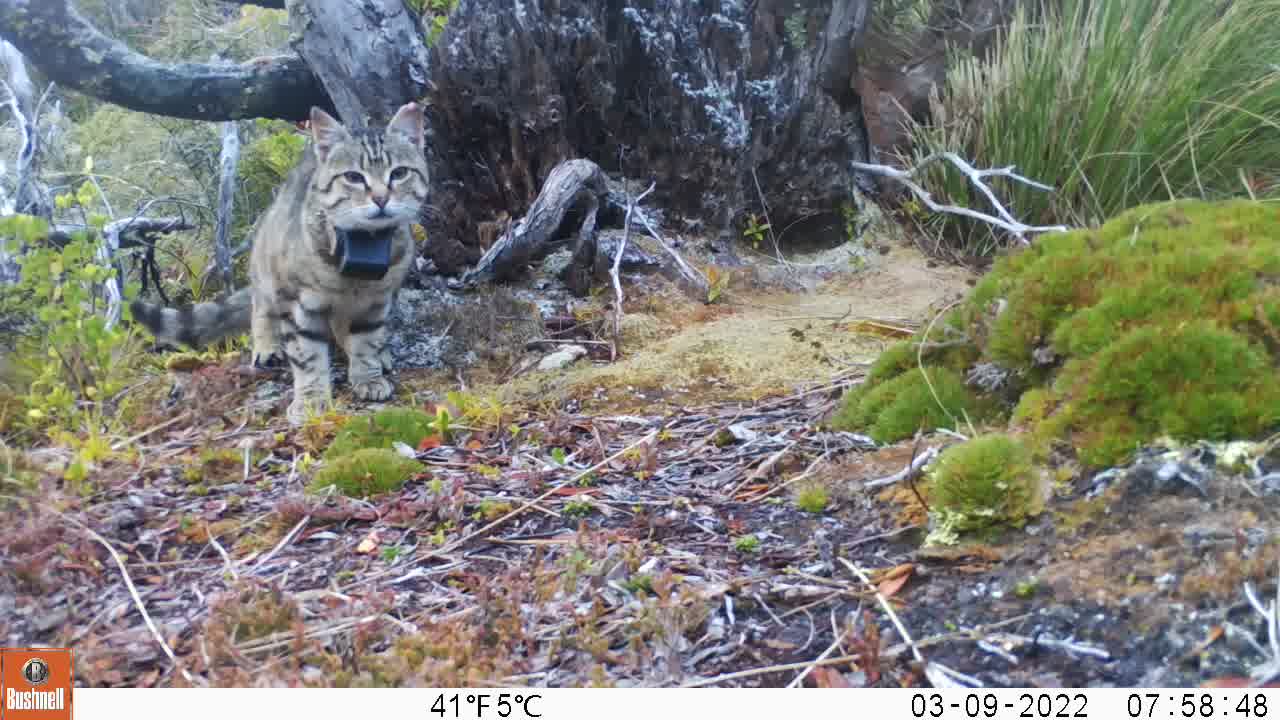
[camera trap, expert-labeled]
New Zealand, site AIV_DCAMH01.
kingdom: Animalia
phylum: Chordata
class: Mammalia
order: Carnivora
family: Felidae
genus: Felis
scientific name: Felis catus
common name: domestic cat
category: cat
Cat (domestic cat) (Felis catus).